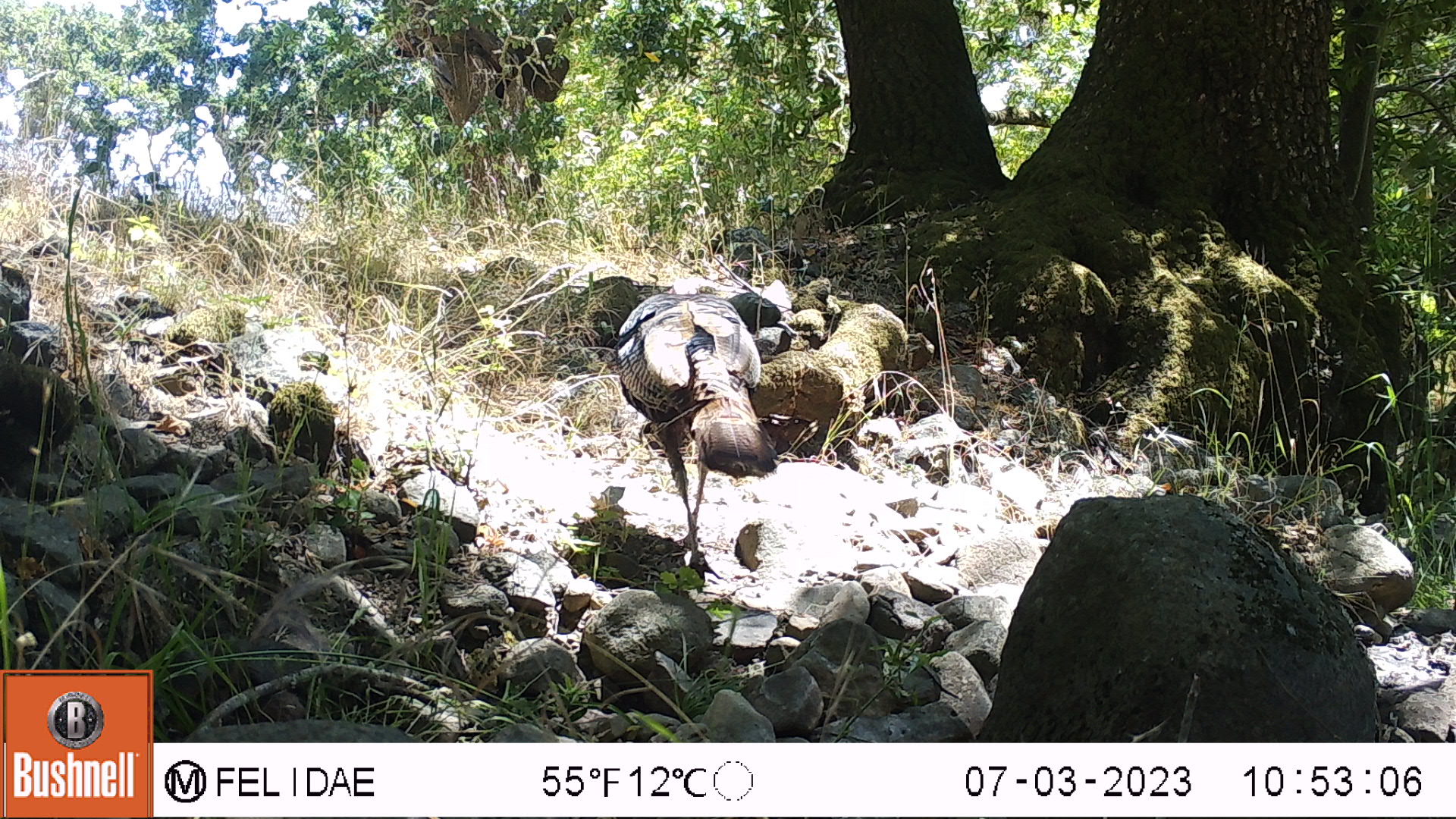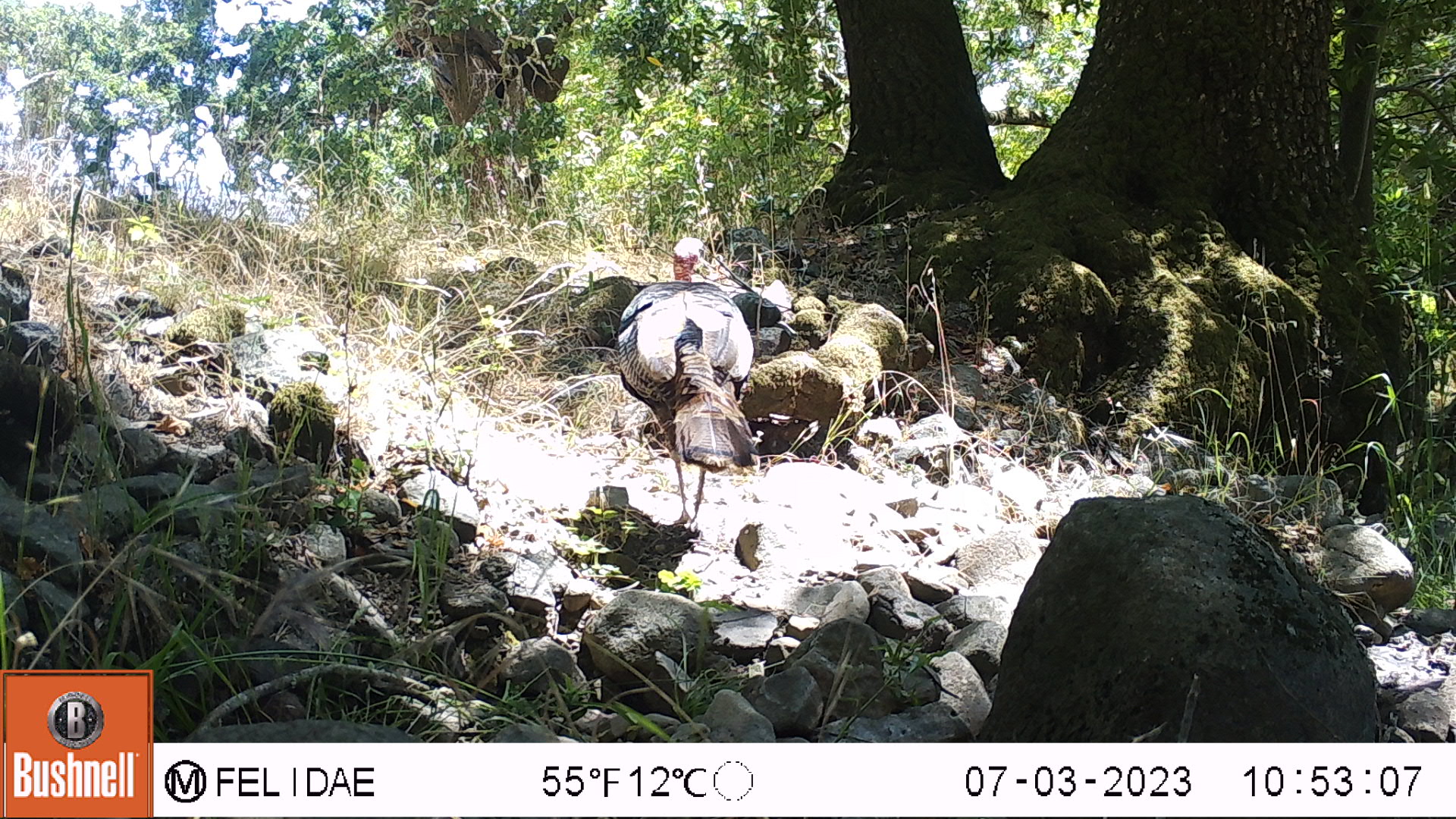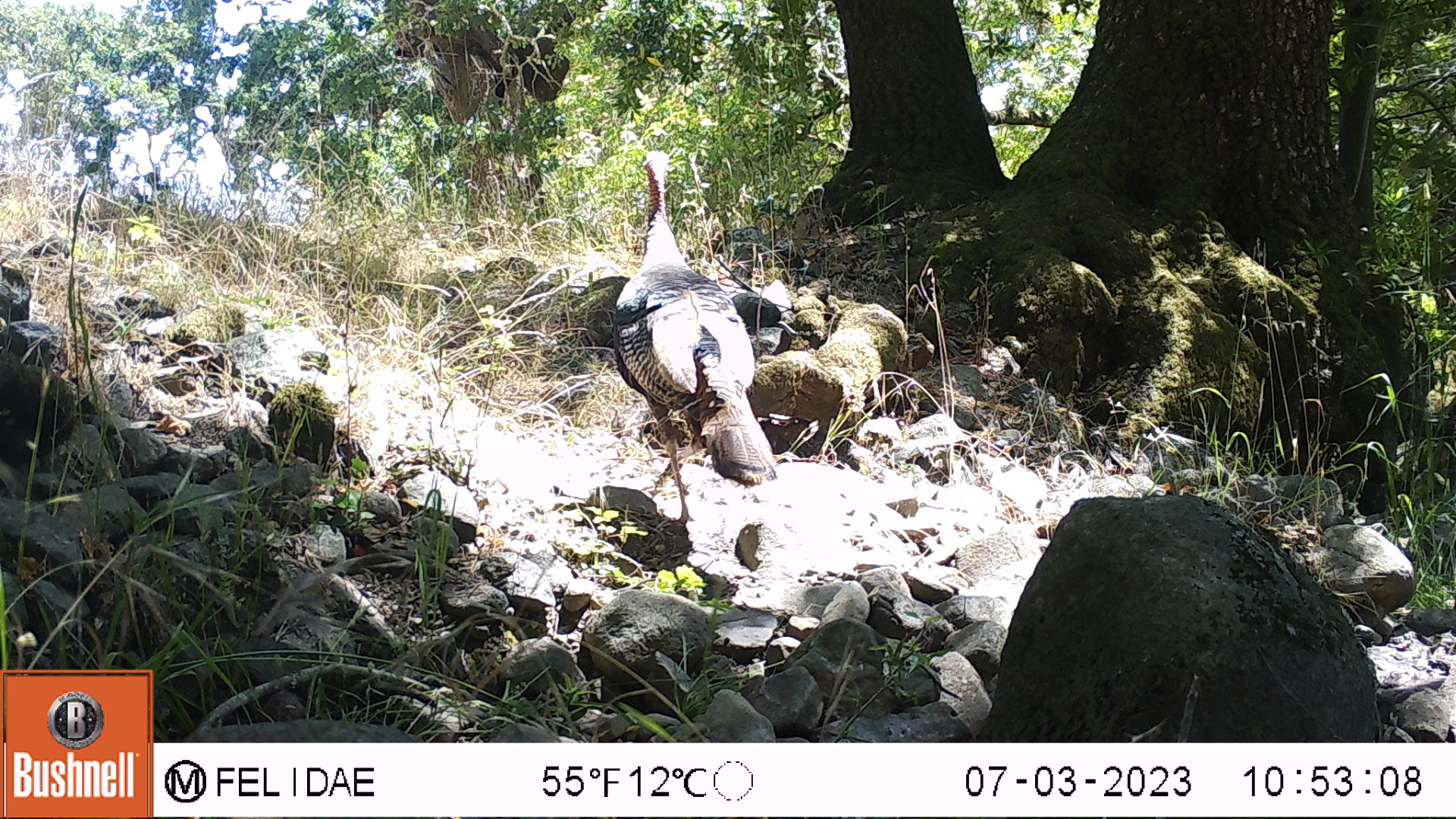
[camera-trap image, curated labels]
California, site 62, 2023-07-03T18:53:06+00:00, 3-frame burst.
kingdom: Animalia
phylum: Chordata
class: Aves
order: Galliformes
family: Phasianidae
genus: Meleagris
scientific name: Meleagris gallopavo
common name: turkey